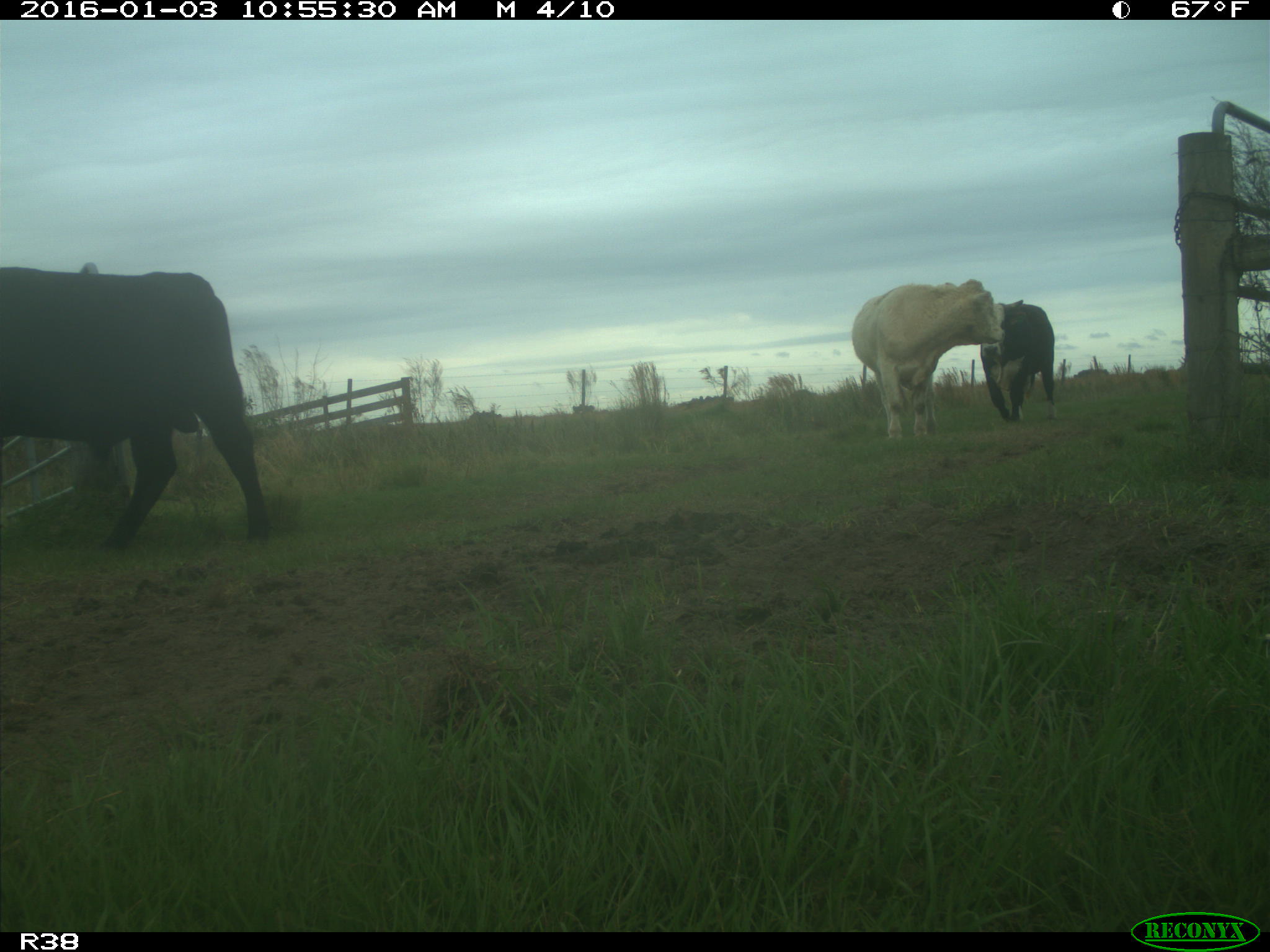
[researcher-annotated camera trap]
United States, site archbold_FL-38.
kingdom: Animalia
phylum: Chordata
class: Mammalia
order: Artiodactyla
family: Bovidae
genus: Bos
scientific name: Bos taurus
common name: domestic cow